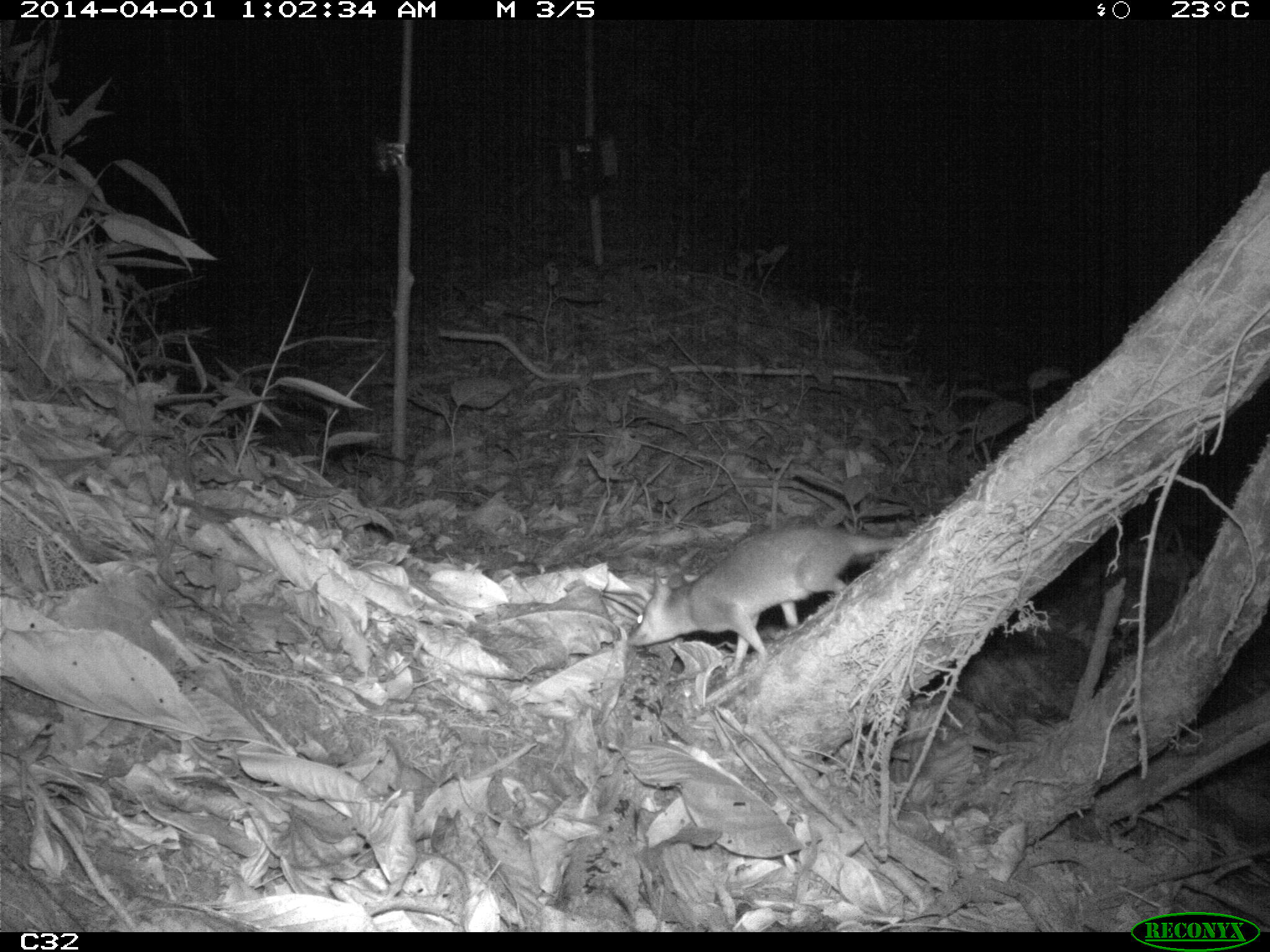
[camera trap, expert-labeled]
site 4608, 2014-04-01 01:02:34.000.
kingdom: Animalia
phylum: Chordata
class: Mammalia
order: Didelphimorphia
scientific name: Didelphimorphia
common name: opossum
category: unknown opossum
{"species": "unknown opossum (opossum) (Didelphimorphia)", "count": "1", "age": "adult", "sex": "female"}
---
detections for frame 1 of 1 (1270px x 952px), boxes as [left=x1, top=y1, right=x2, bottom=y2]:
unknown opossum: [left=625, top=527, right=909, bottom=676]